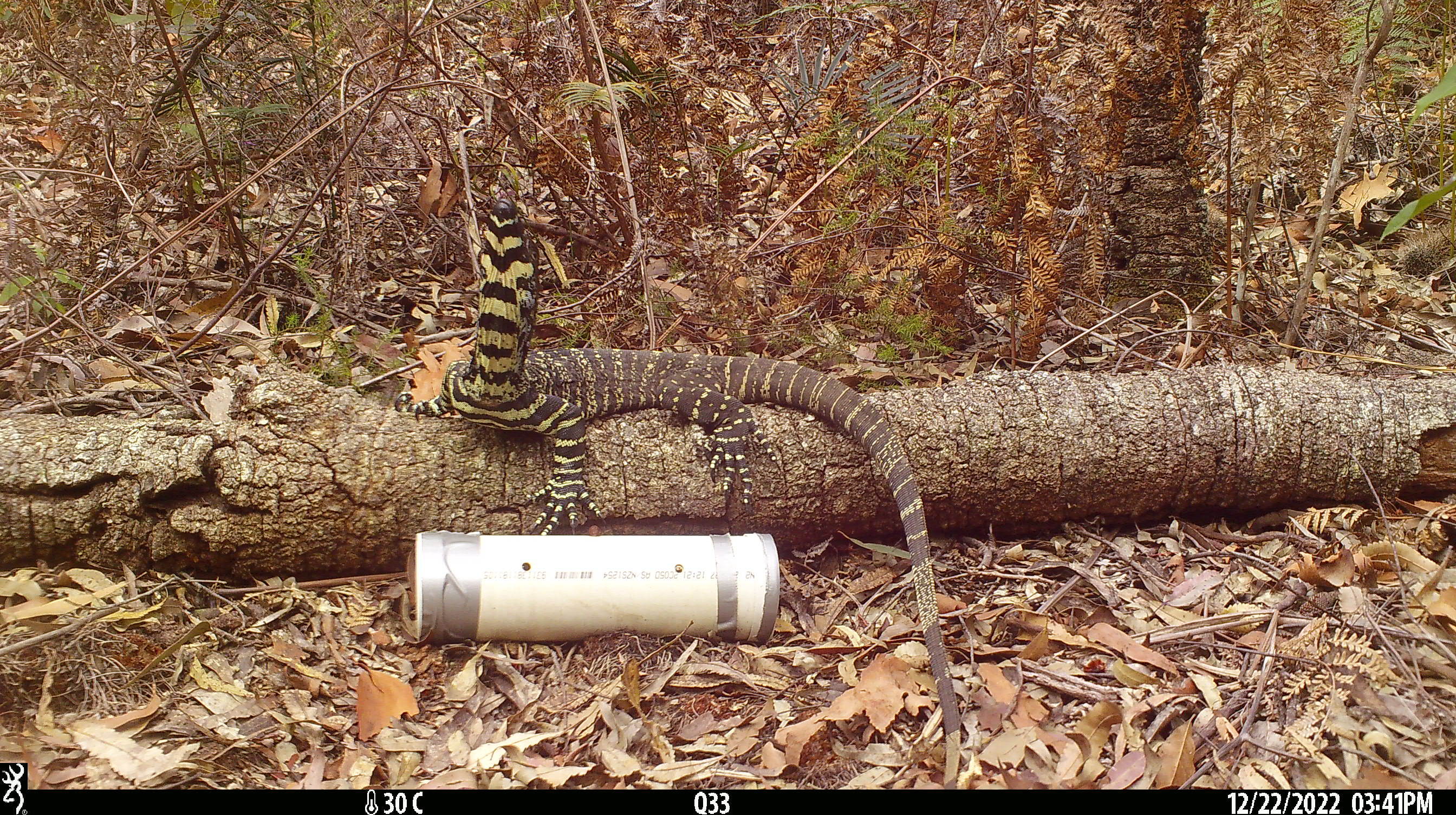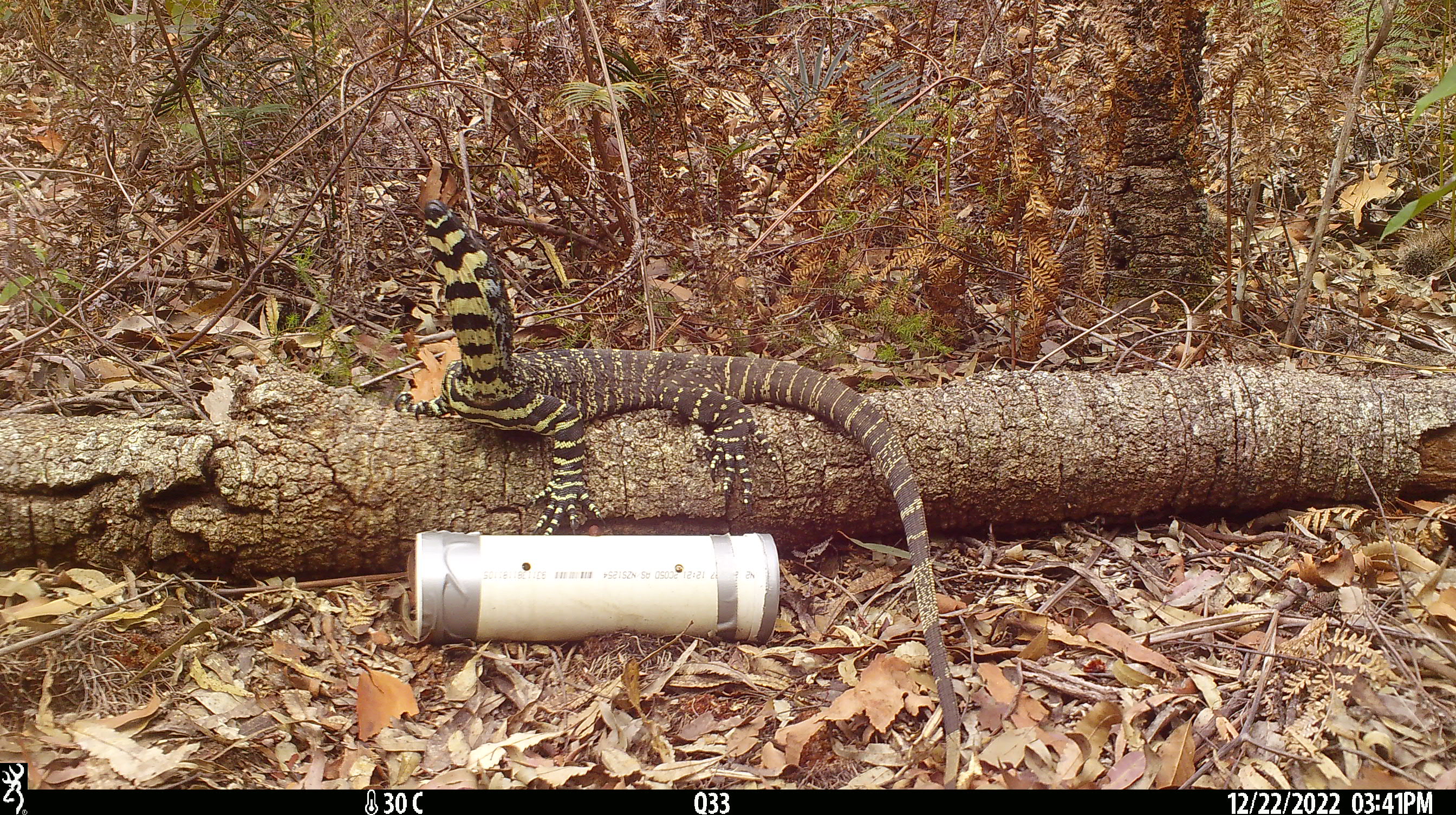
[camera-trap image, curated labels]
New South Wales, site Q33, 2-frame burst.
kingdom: Animalia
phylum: Chordata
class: Reptilia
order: Squamata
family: Varanidae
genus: Varanus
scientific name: Varanus varius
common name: lace monitor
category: goanna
Goanna (lace monitor) (Varanus varius).